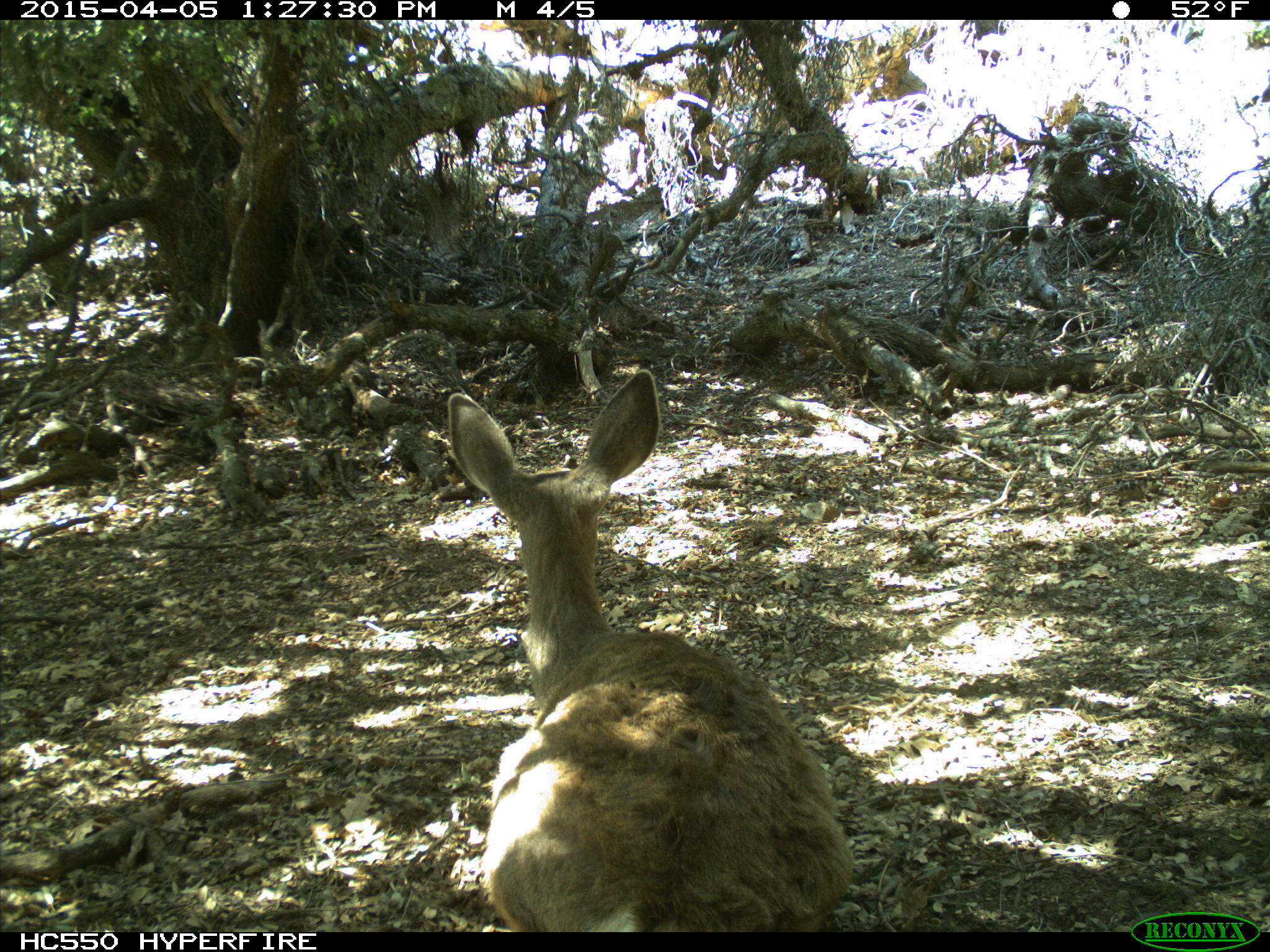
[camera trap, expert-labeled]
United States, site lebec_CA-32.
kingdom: Animalia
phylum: Chordata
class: Mammalia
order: Artiodactyla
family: Cervidae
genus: Odocoileus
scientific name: Odocoileus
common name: deer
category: unidentified deer